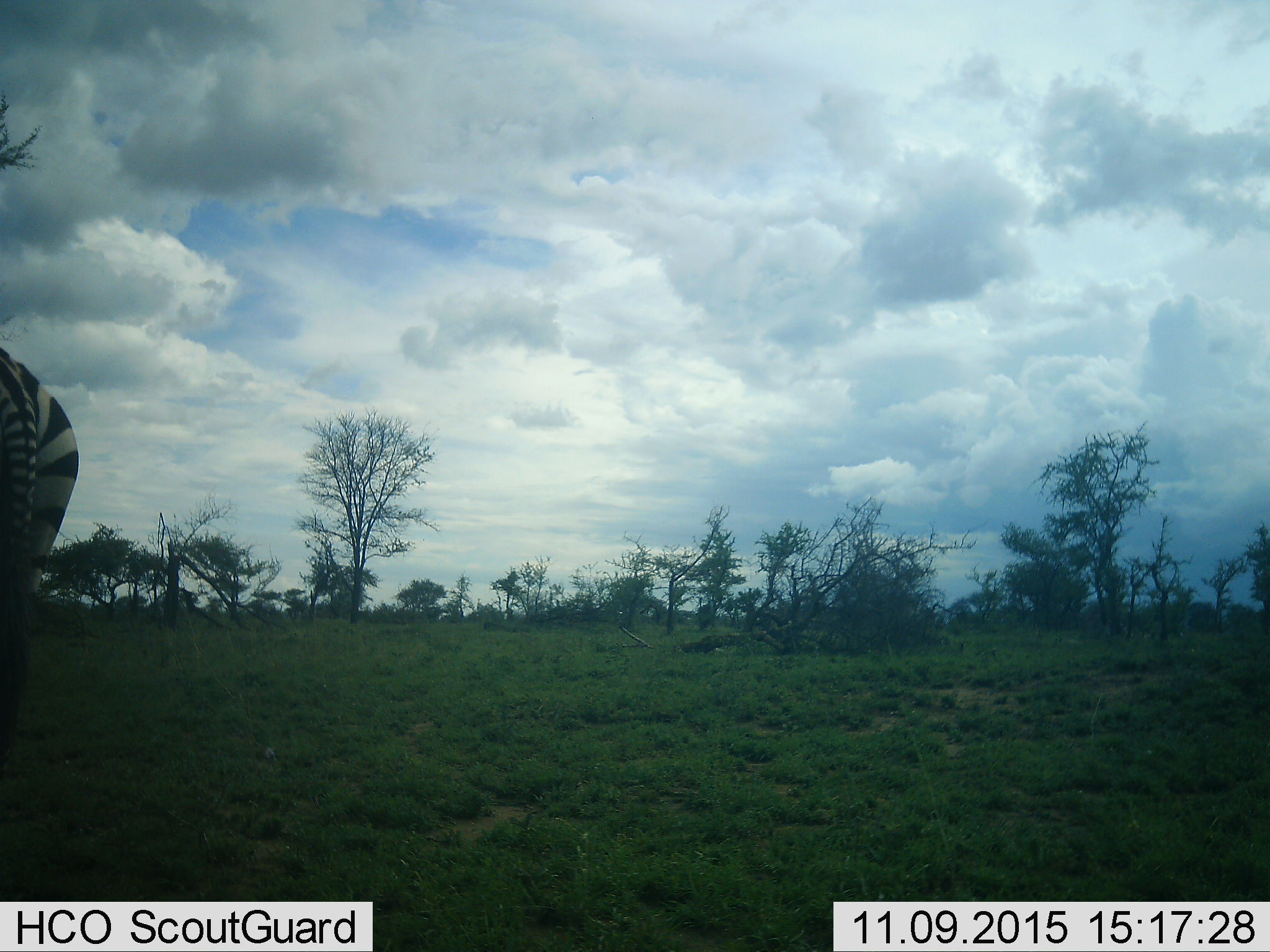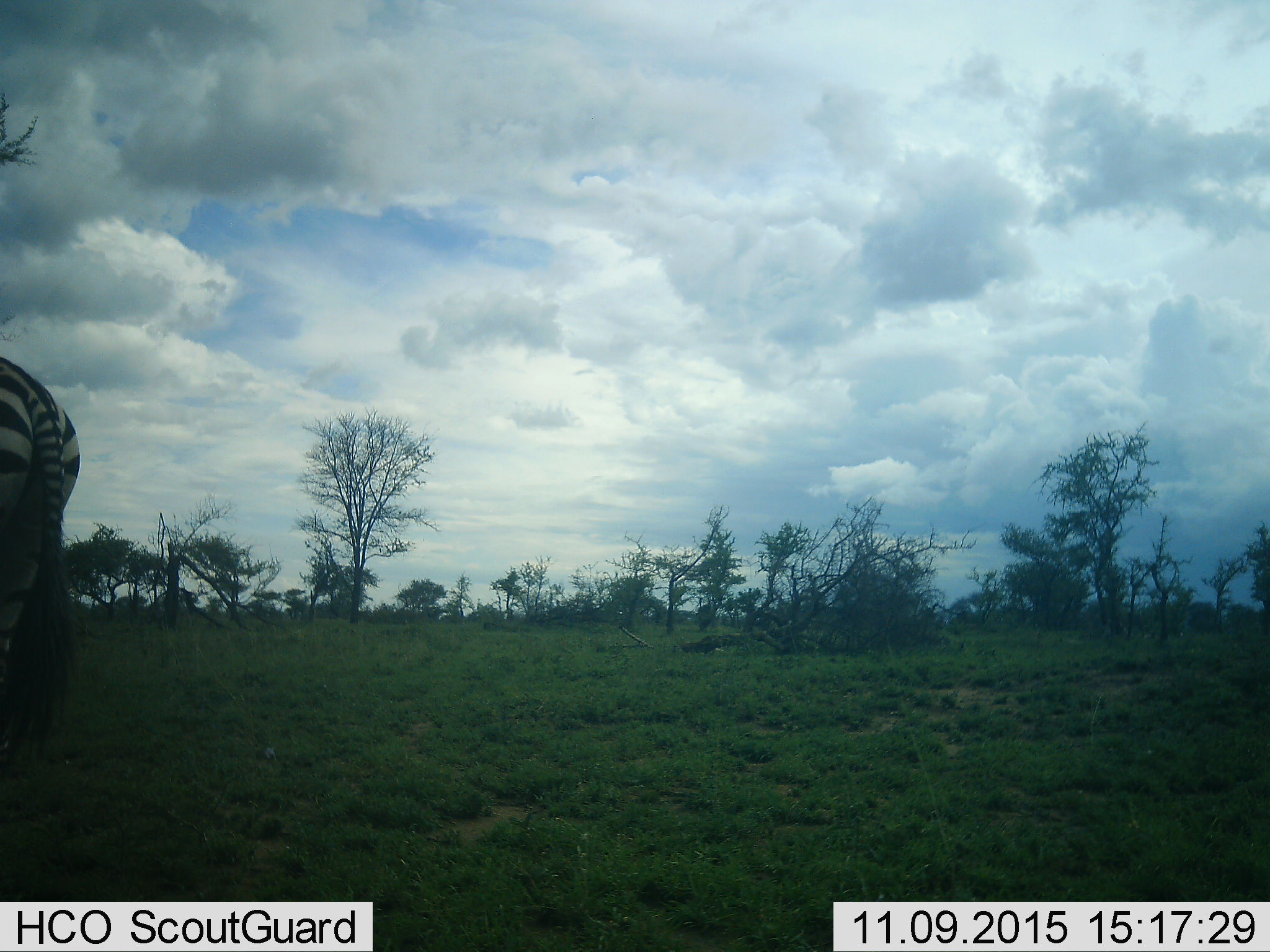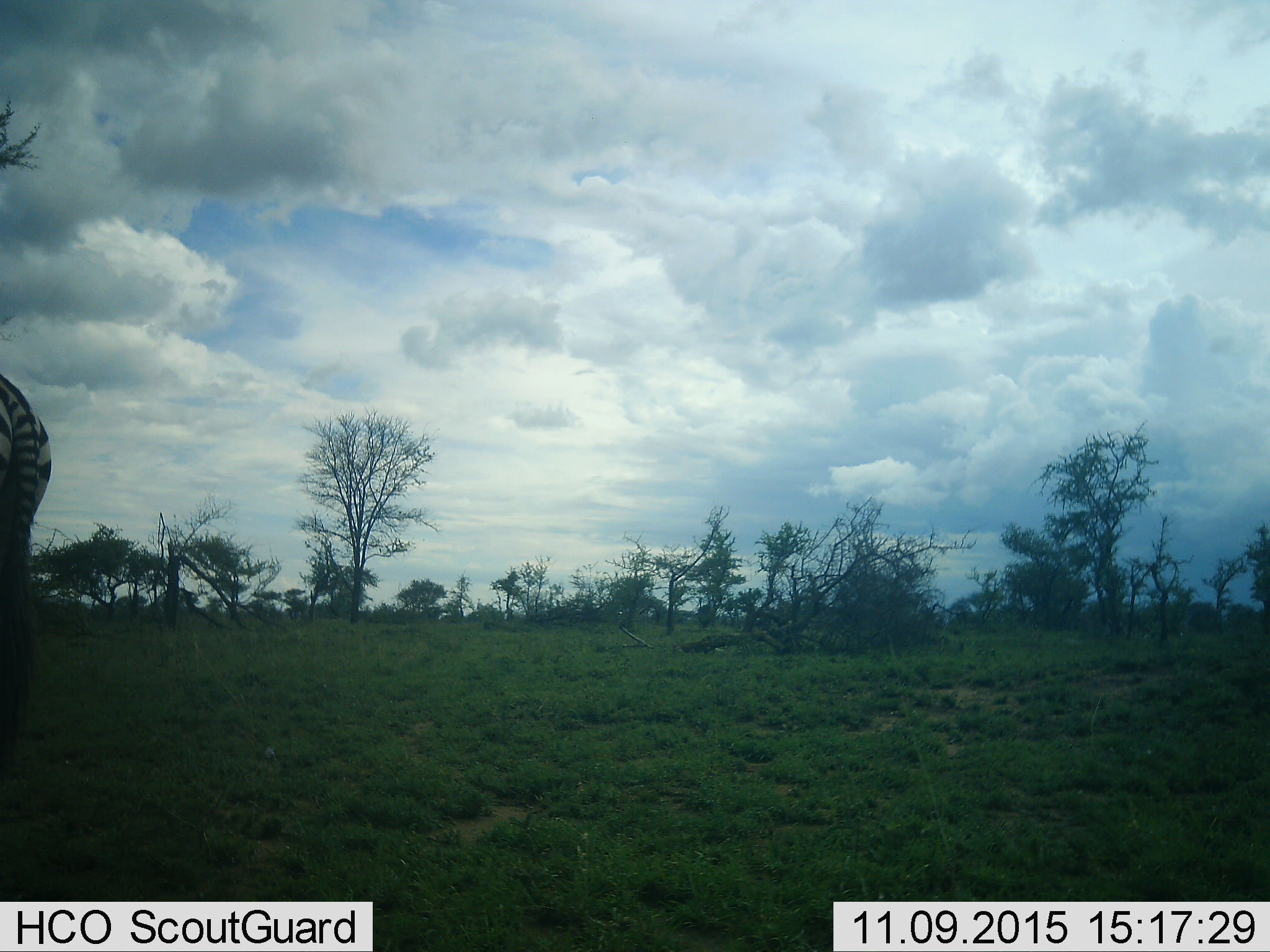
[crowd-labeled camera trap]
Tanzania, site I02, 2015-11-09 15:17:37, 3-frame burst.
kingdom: Animalia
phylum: Chordata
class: Mammalia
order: Perissodactyla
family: Equidae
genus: Equus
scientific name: Equus quagga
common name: plains zebra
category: zebra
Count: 1.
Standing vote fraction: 56%.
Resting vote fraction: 0%.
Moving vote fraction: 44%.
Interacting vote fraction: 0%.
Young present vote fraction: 0%.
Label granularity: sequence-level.